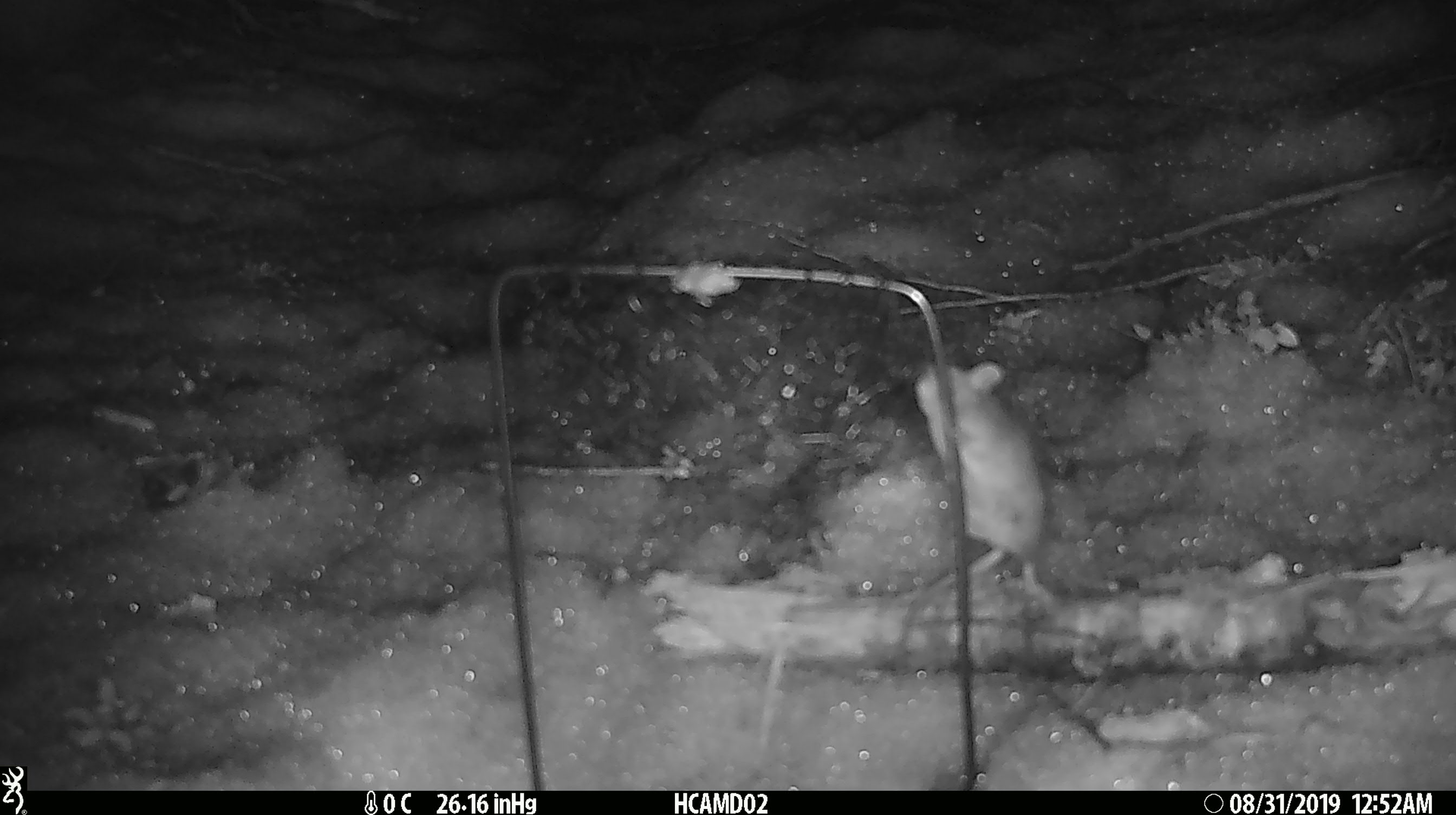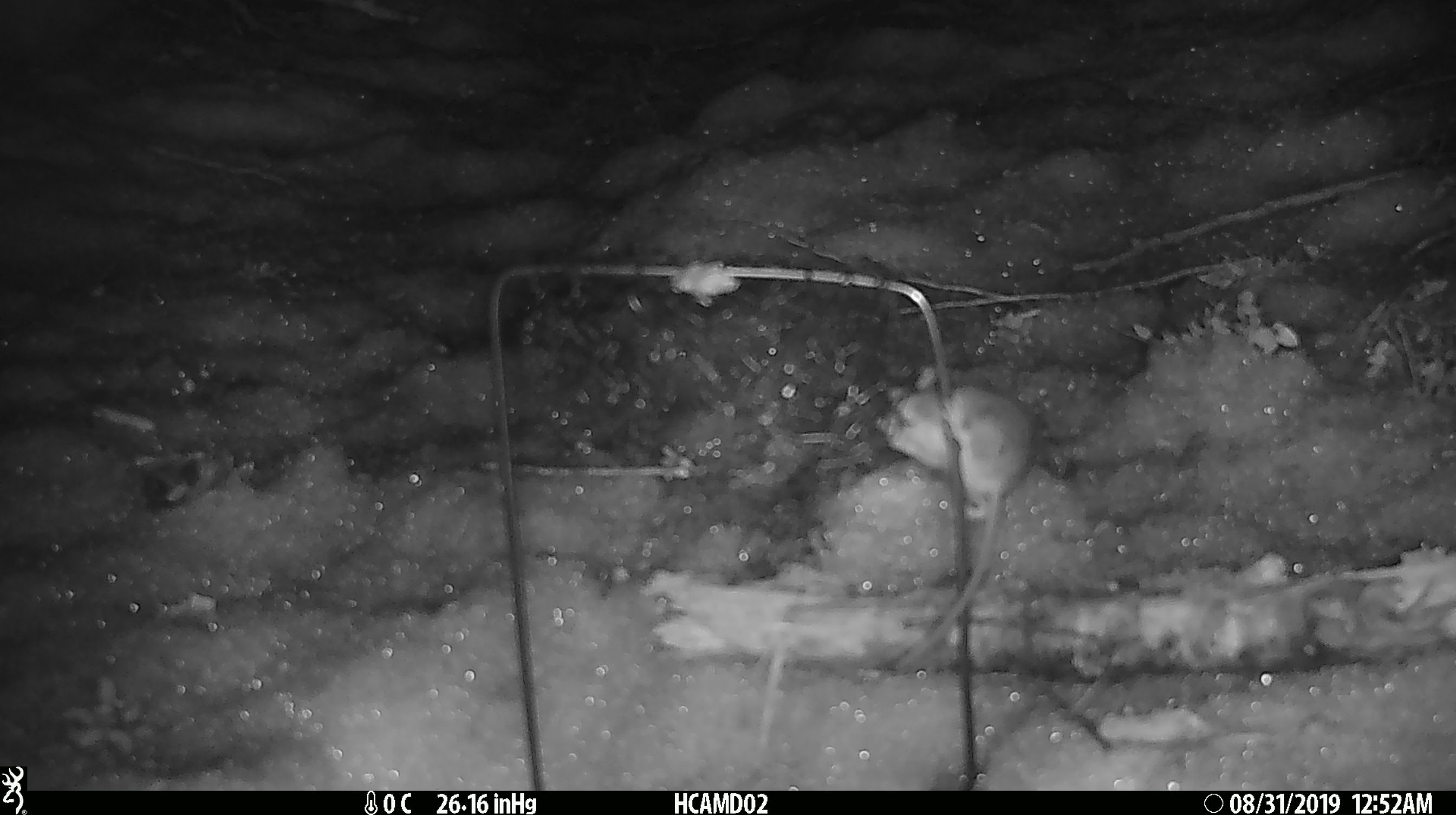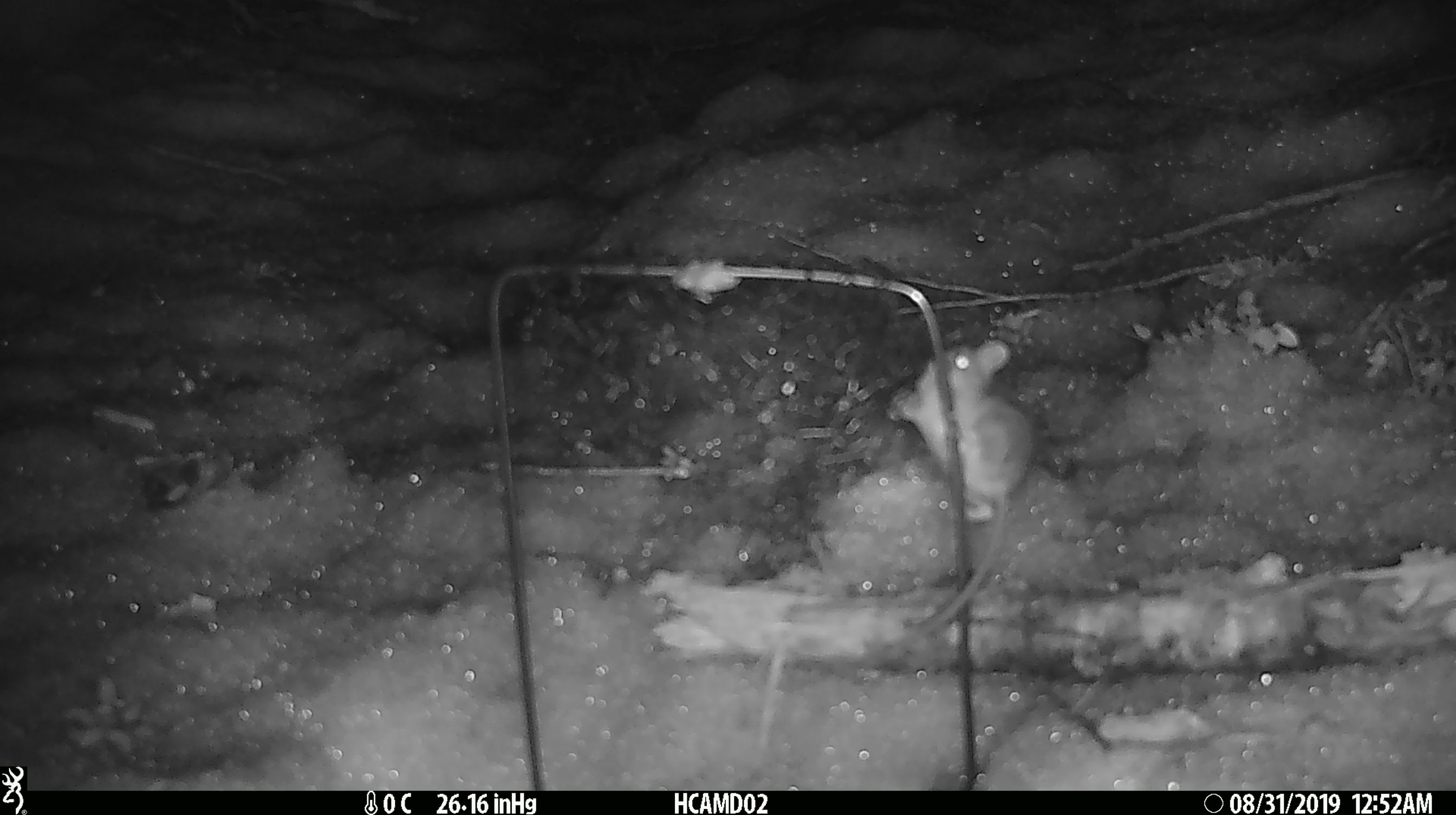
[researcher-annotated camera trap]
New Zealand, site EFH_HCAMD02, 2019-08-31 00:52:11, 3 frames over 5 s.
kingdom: Animalia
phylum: Chordata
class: Mammalia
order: Rodentia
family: Muridae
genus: Mus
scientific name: Mus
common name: mouse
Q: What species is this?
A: Mouse (Mus).